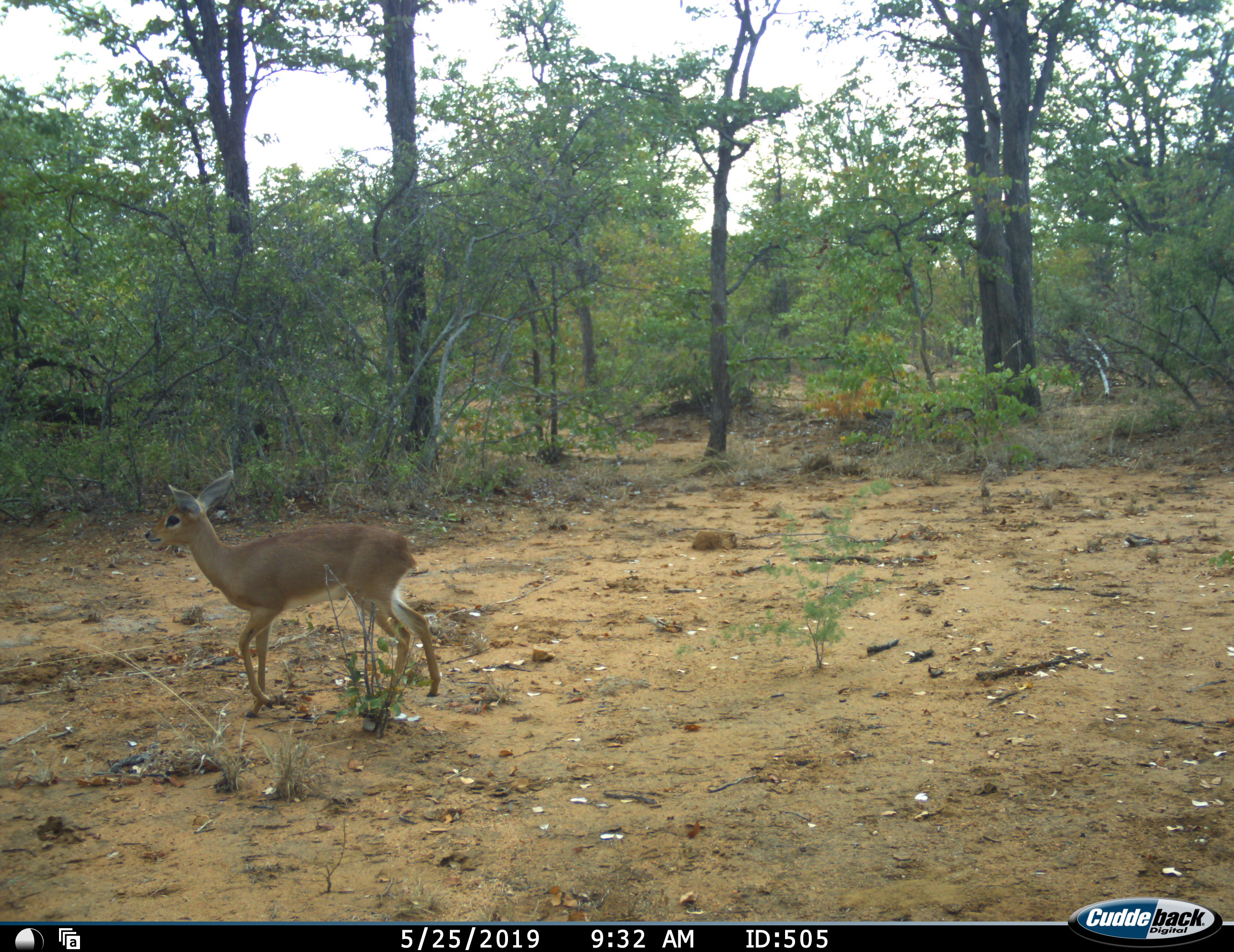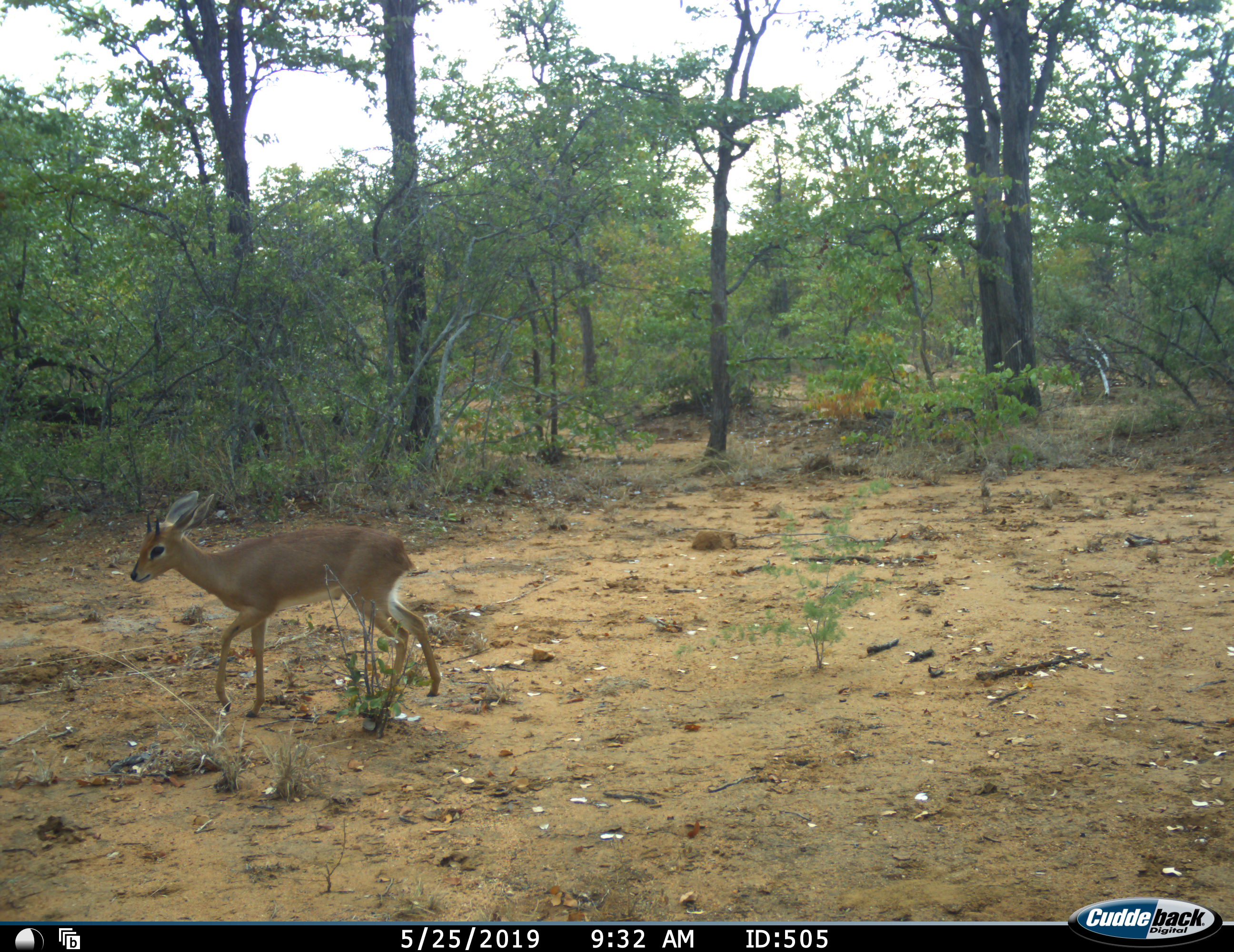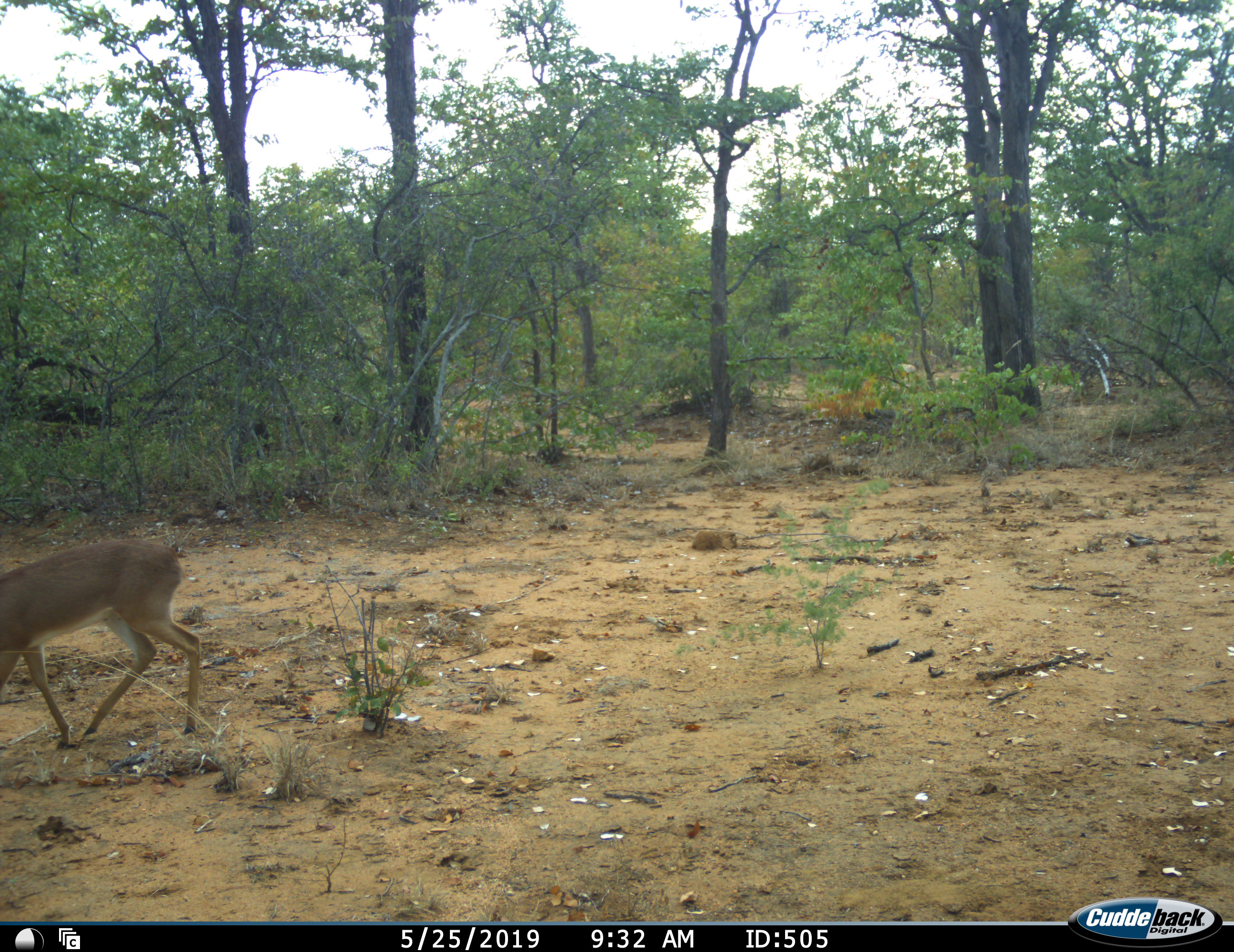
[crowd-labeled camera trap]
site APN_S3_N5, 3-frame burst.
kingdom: Animalia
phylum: Chordata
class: Mammalia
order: Artiodactyla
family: Bovidae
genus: Raphicerus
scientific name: Raphicerus campestris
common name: steenbok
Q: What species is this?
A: Steenbok (Raphicerus campestris).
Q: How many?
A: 1.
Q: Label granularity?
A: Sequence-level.